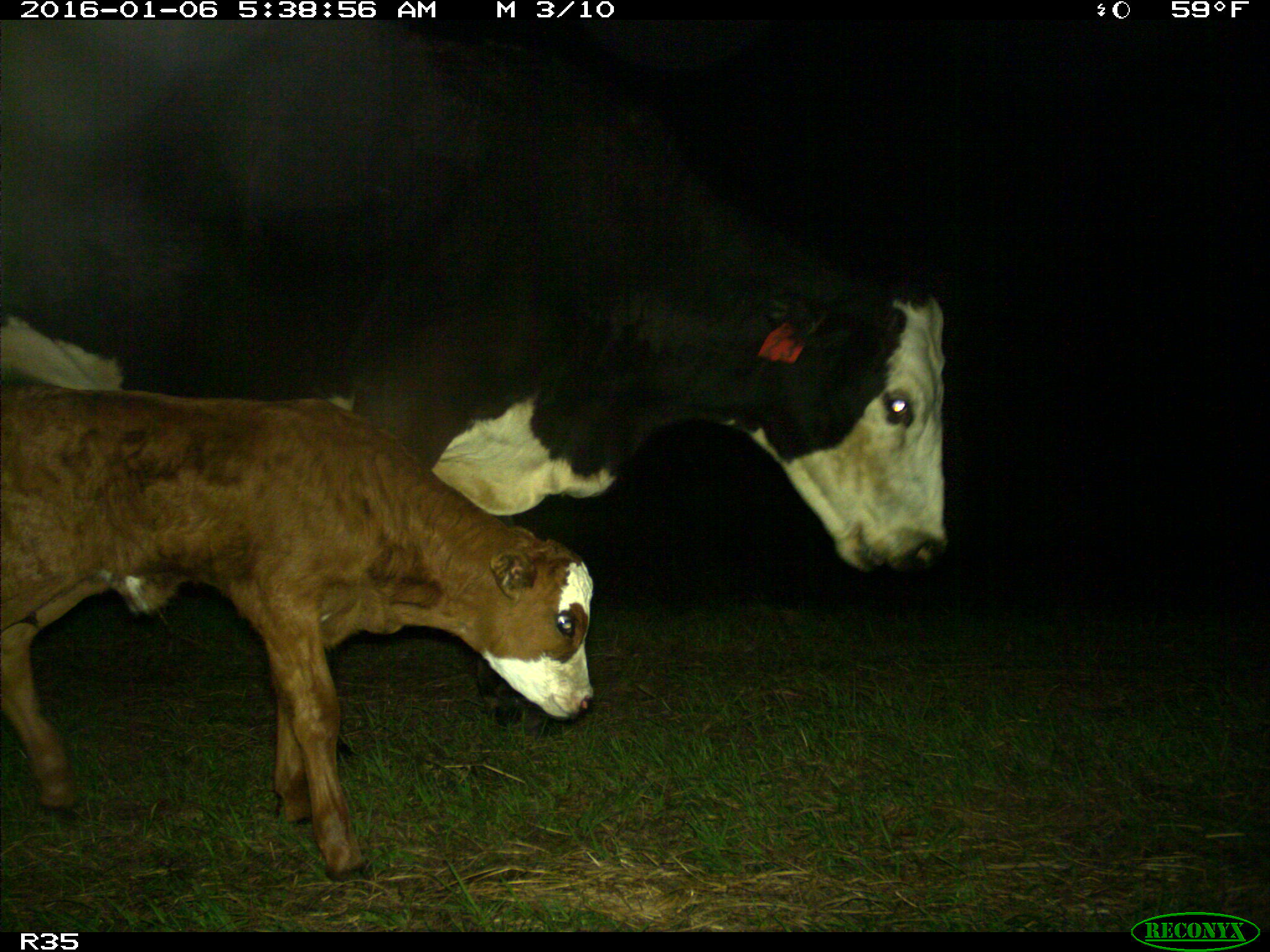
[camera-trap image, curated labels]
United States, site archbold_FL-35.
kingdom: Animalia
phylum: Chordata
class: Mammalia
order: Artiodactyla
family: Bovidae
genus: Bos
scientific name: Bos taurus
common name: domestic cow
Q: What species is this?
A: Bos taurus (domestic cow).